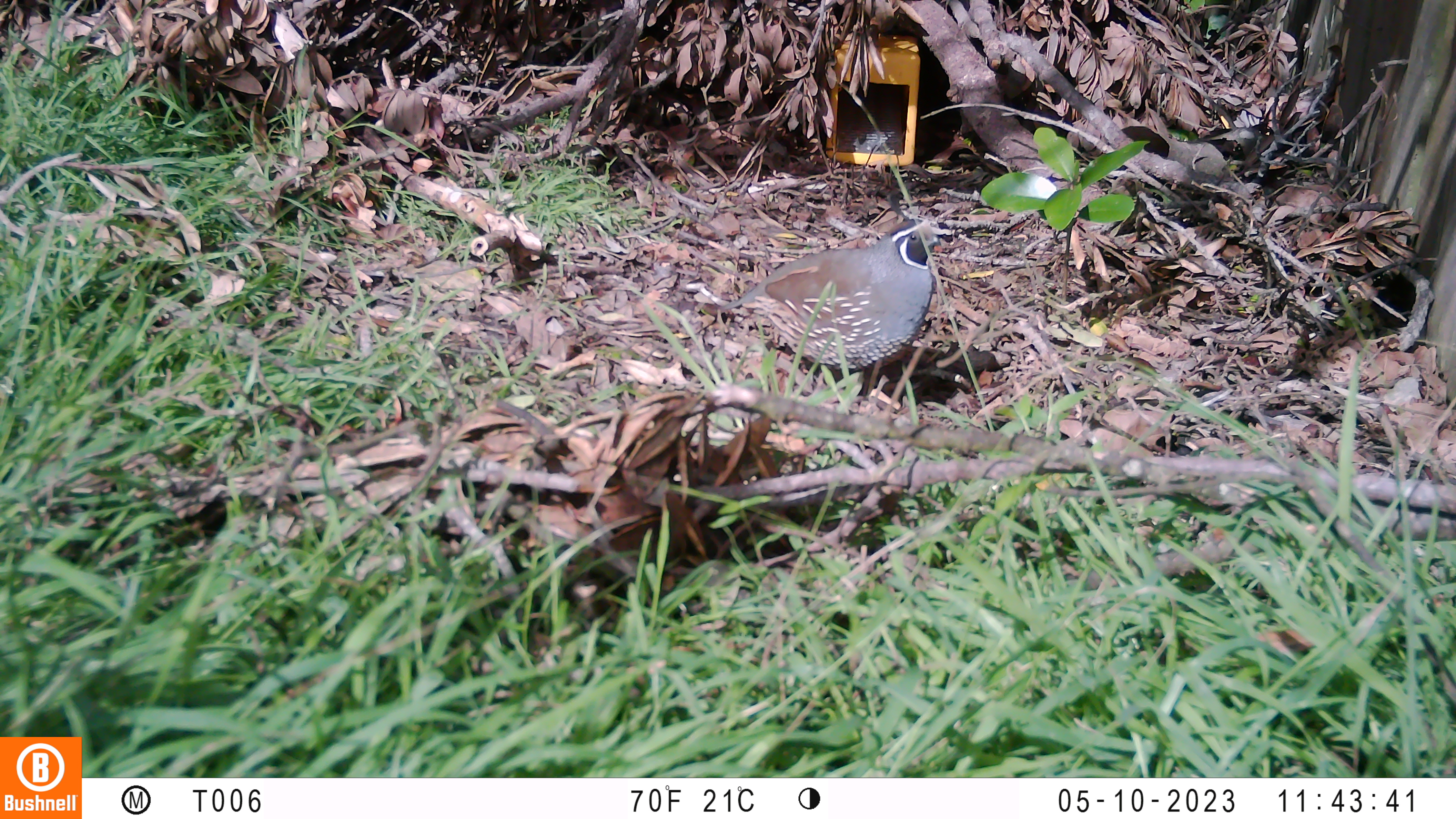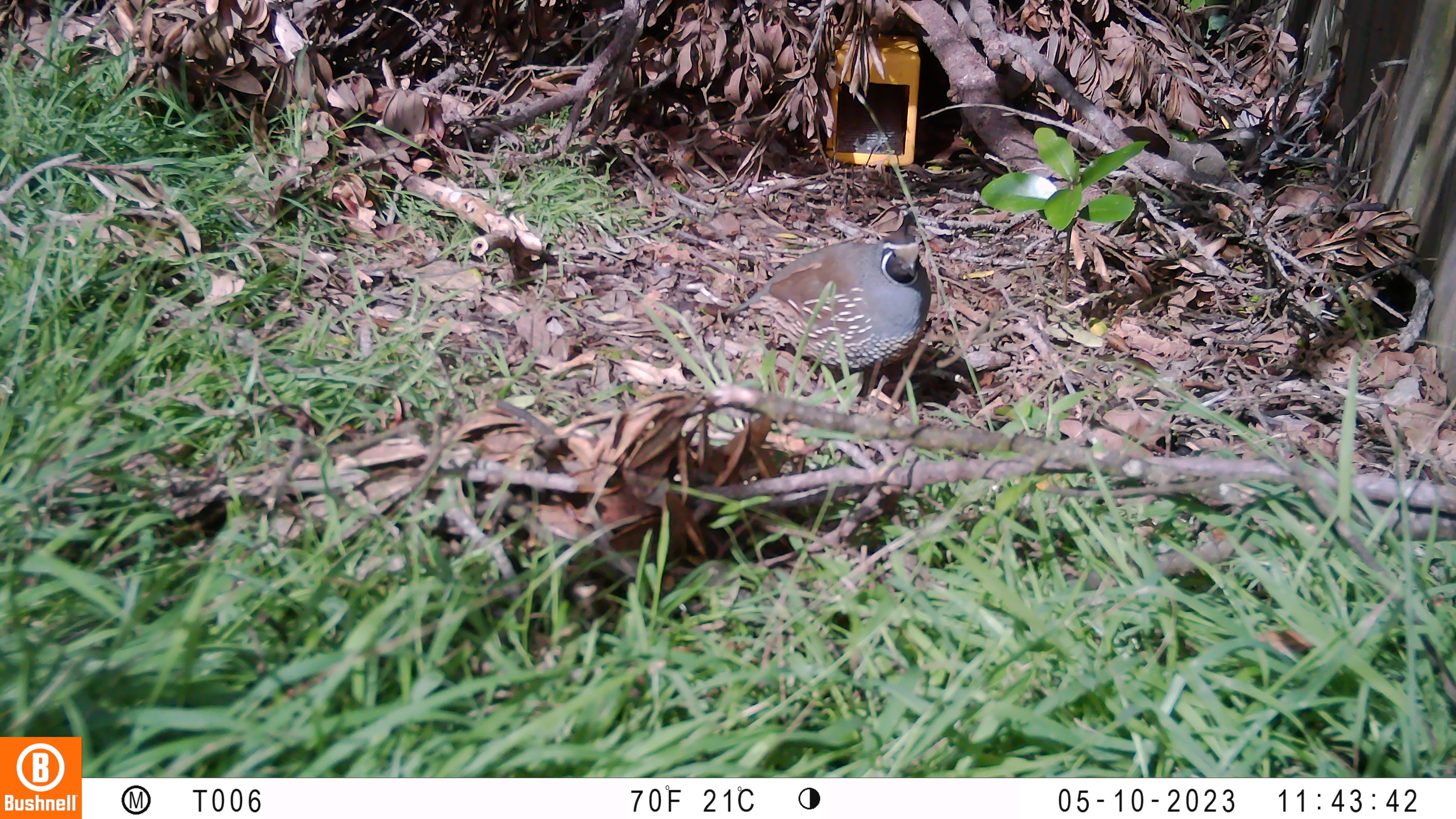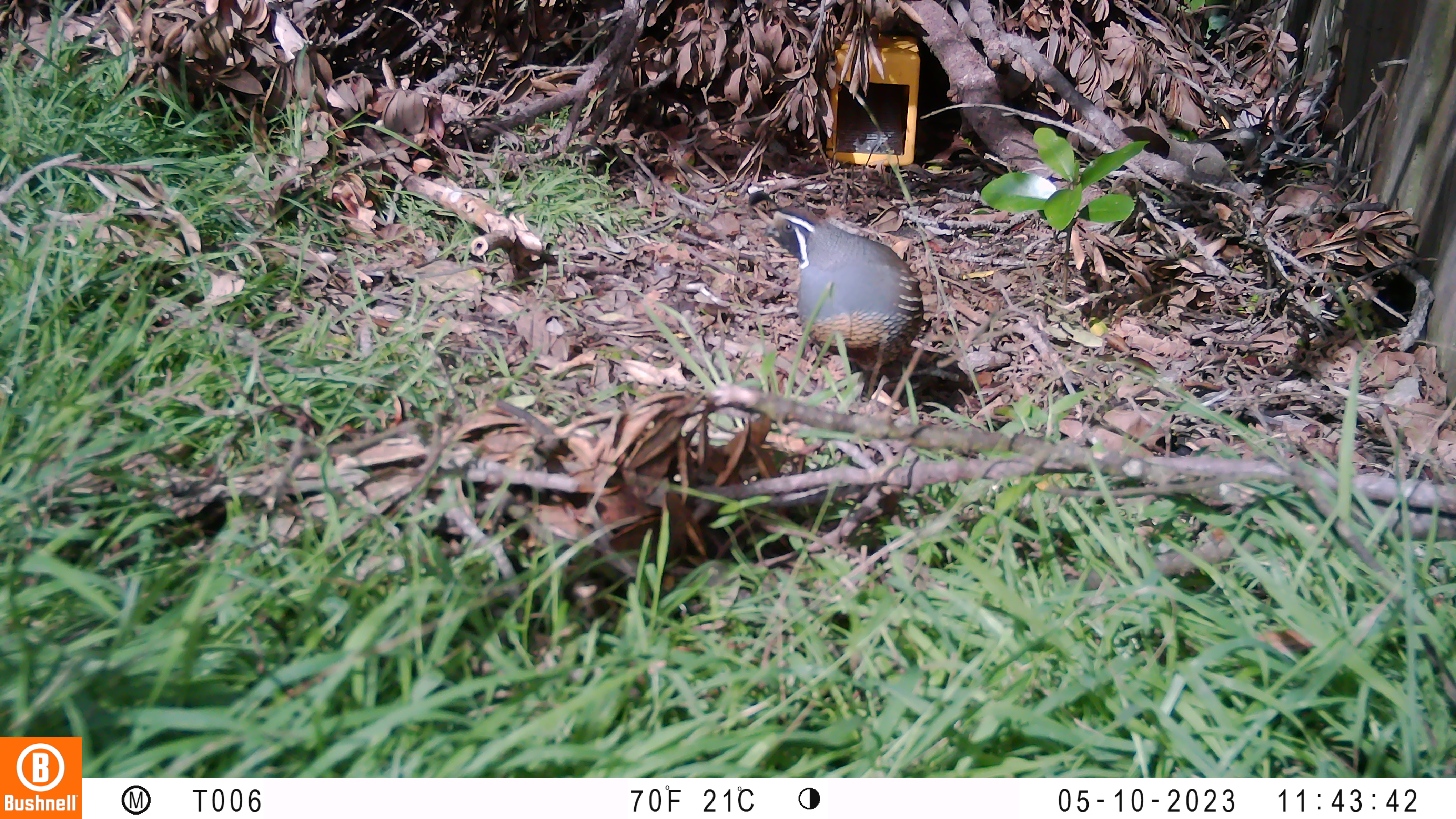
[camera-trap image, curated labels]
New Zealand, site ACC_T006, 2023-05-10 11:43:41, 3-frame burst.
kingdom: Animalia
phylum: Chordata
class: Aves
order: Galliformes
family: Odontophoridae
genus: Callipepla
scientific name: Callipepla californica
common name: california quail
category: quail california